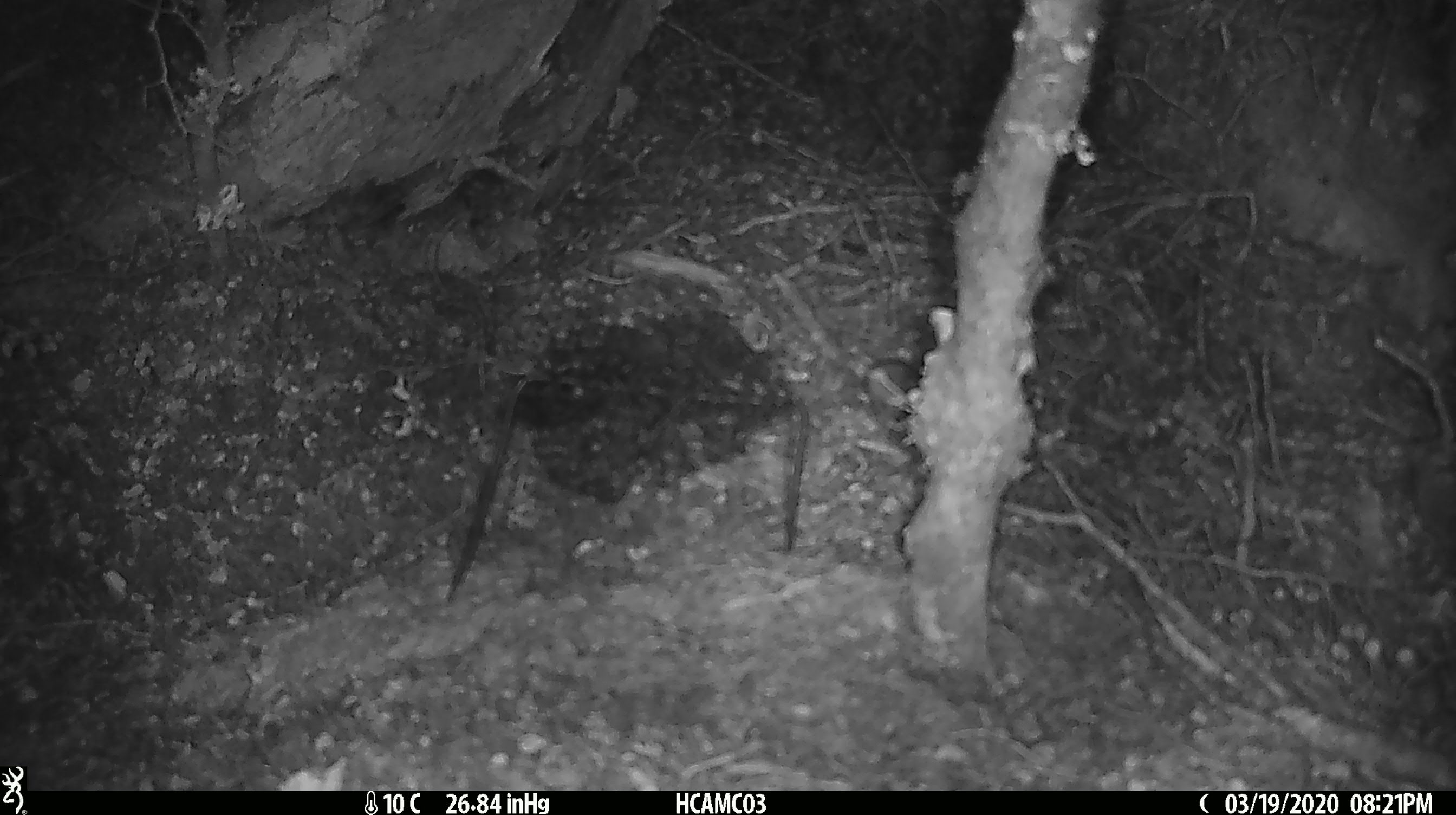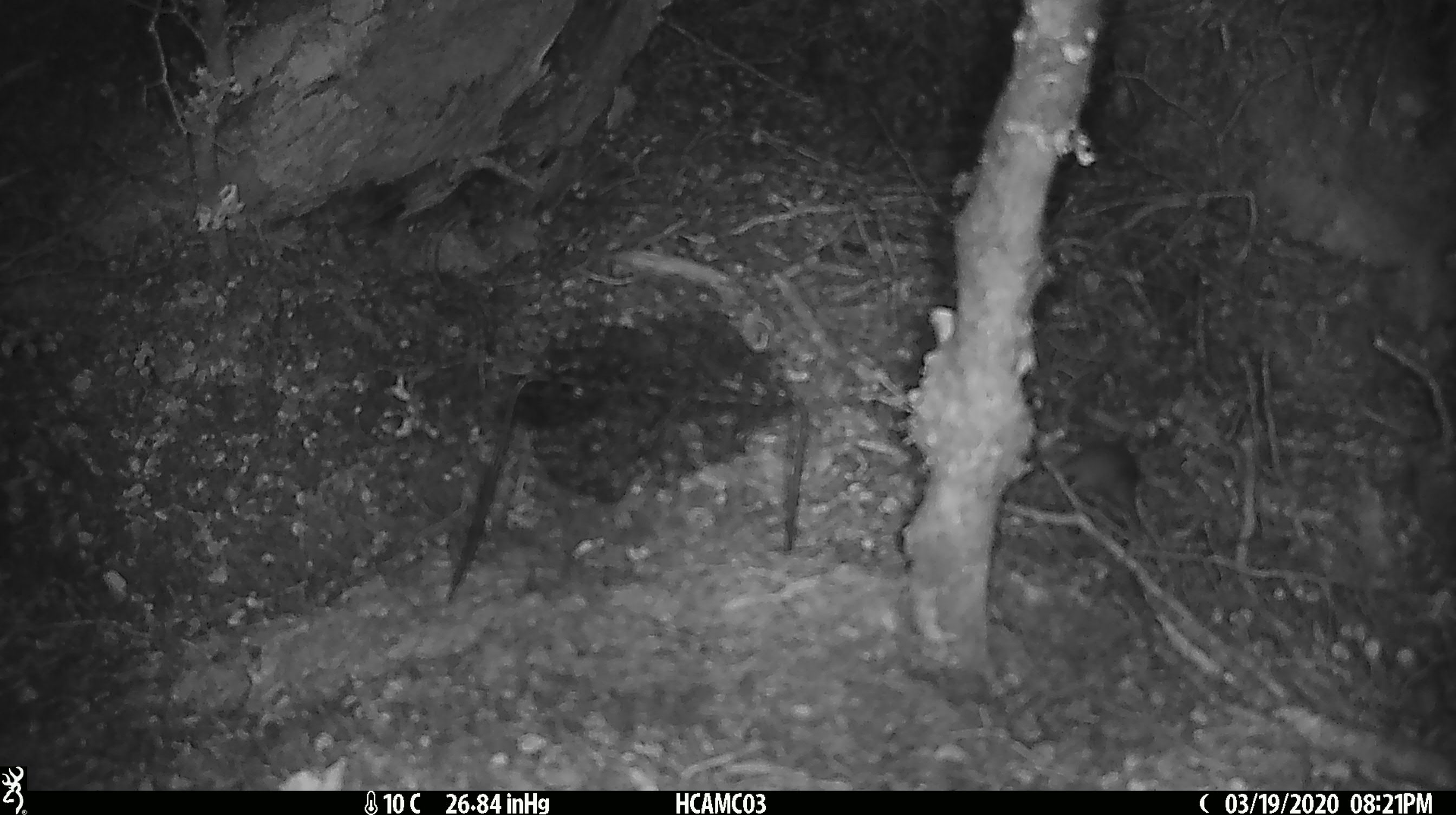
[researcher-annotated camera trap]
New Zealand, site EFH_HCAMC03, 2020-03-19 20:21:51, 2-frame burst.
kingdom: Animalia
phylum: Chordata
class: Mammalia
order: Rodentia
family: Muridae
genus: Mus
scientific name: Mus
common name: mouse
Mouse (Mus).